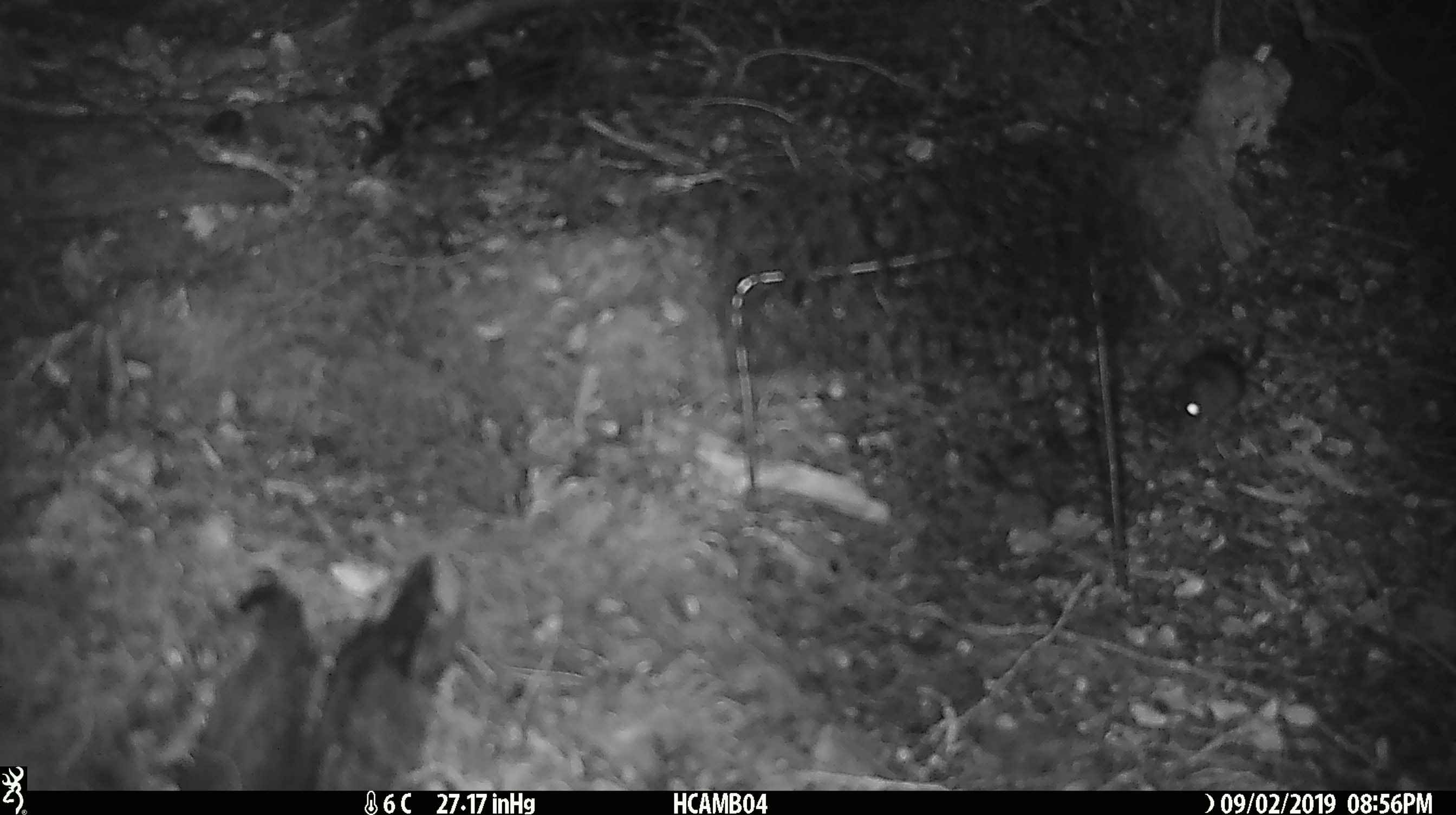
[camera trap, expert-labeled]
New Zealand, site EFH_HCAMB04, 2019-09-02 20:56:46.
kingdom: Animalia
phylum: Chordata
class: Mammalia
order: Rodentia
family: Muridae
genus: Mus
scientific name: Mus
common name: mouse